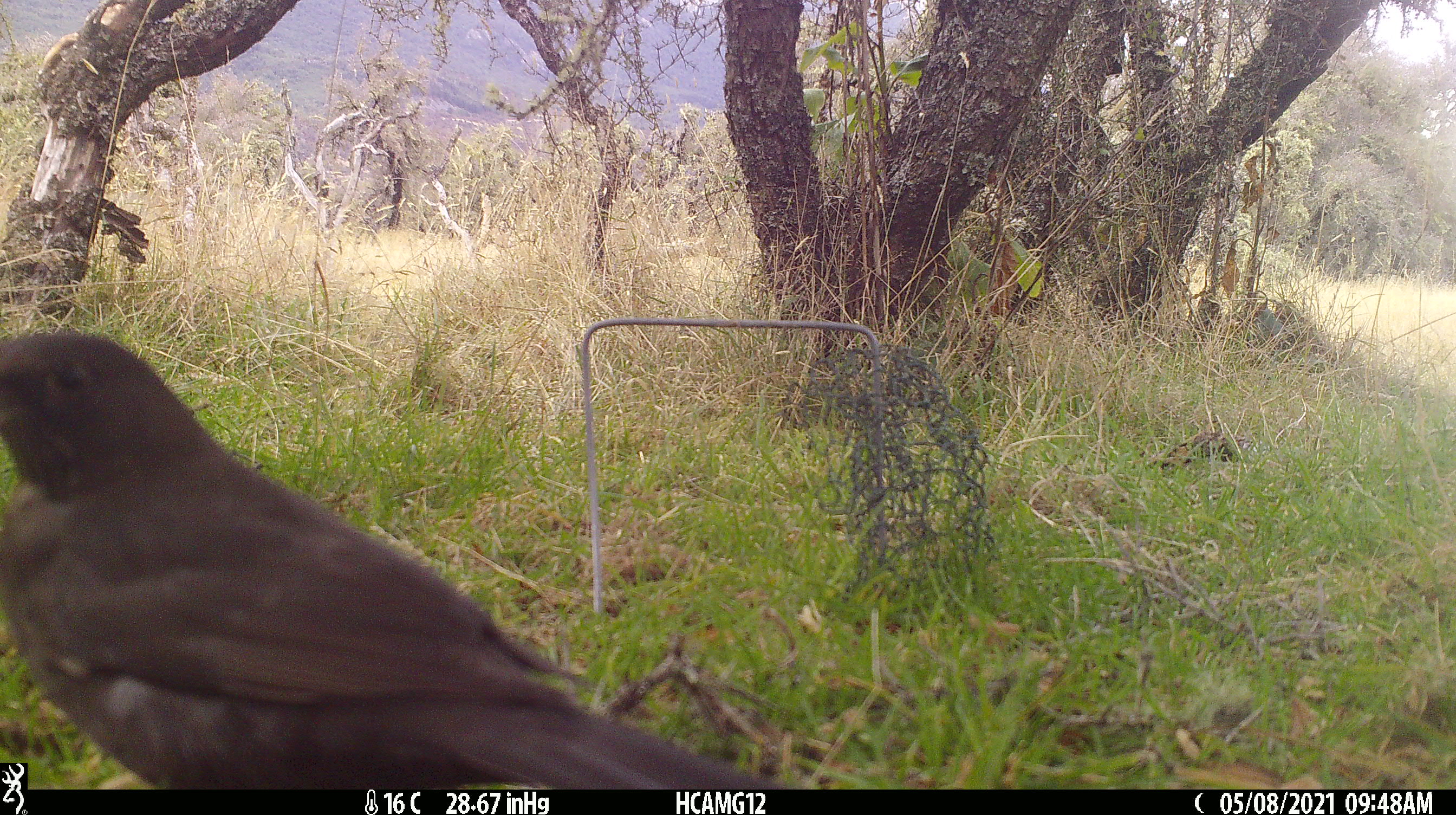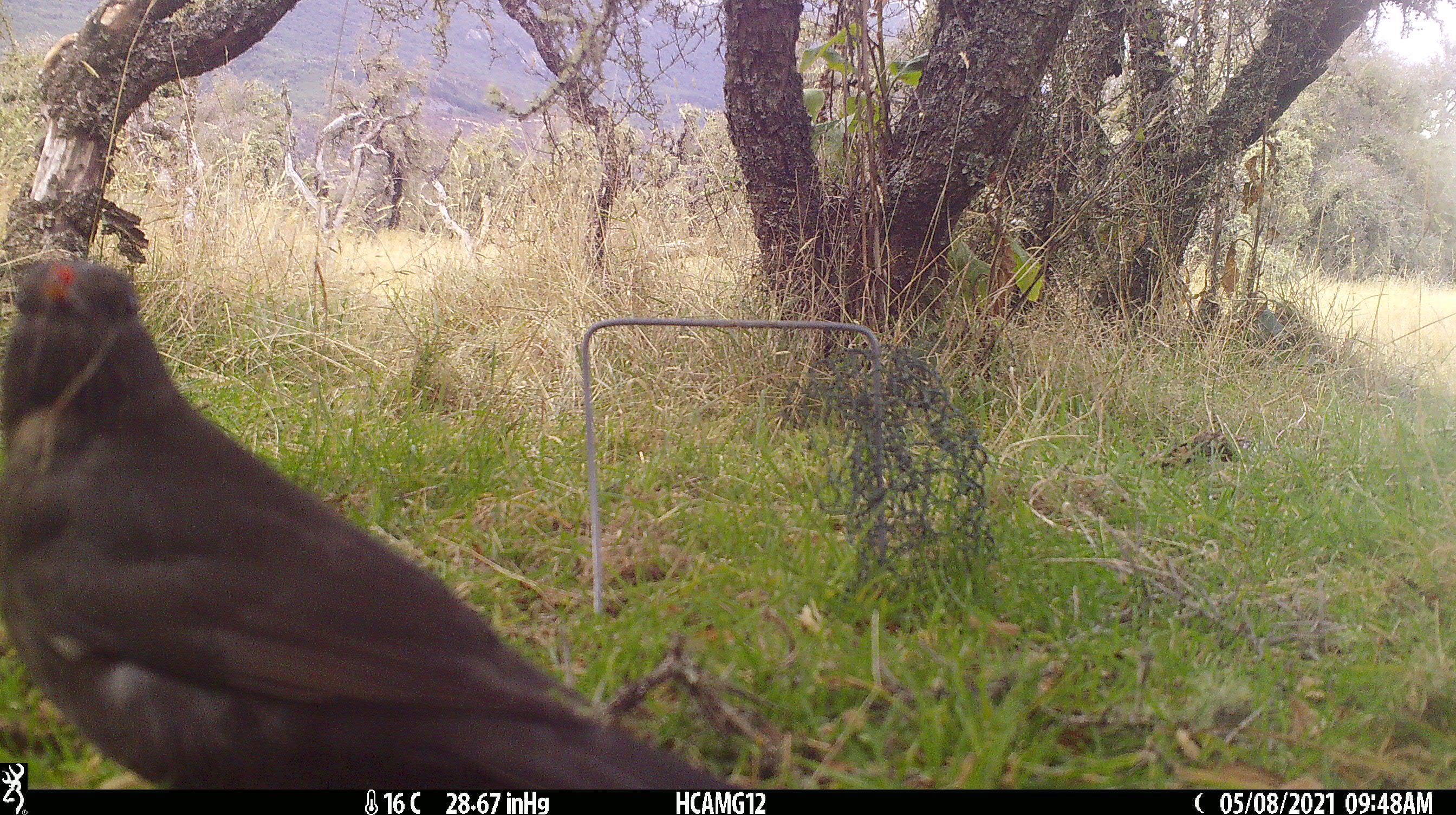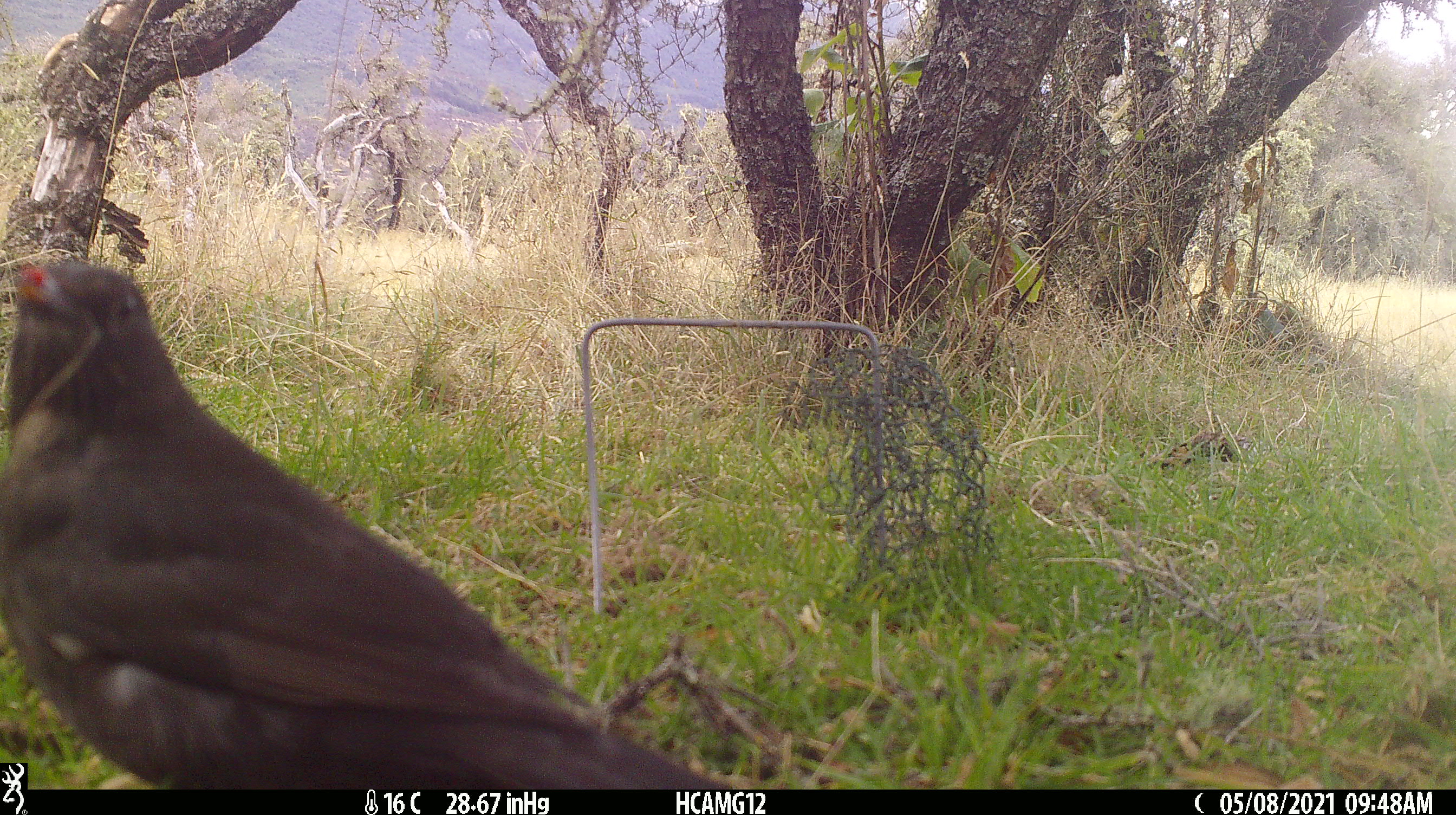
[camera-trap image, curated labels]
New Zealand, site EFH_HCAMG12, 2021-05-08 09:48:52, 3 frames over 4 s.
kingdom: Animalia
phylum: Chordata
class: Aves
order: Passeriformes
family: Turdidae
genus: Turdus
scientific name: Turdus merula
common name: eurasian blackbird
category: blackbird